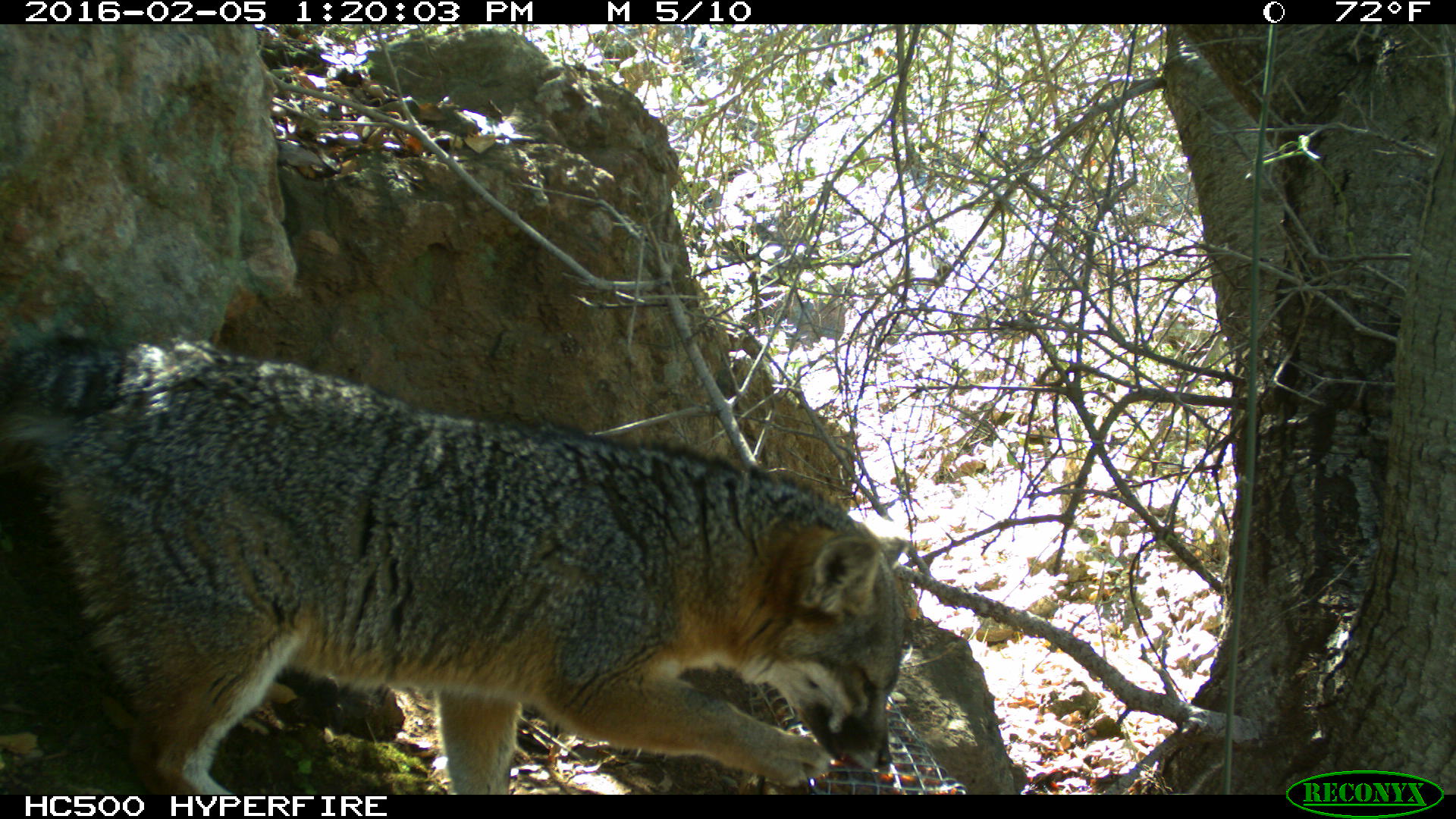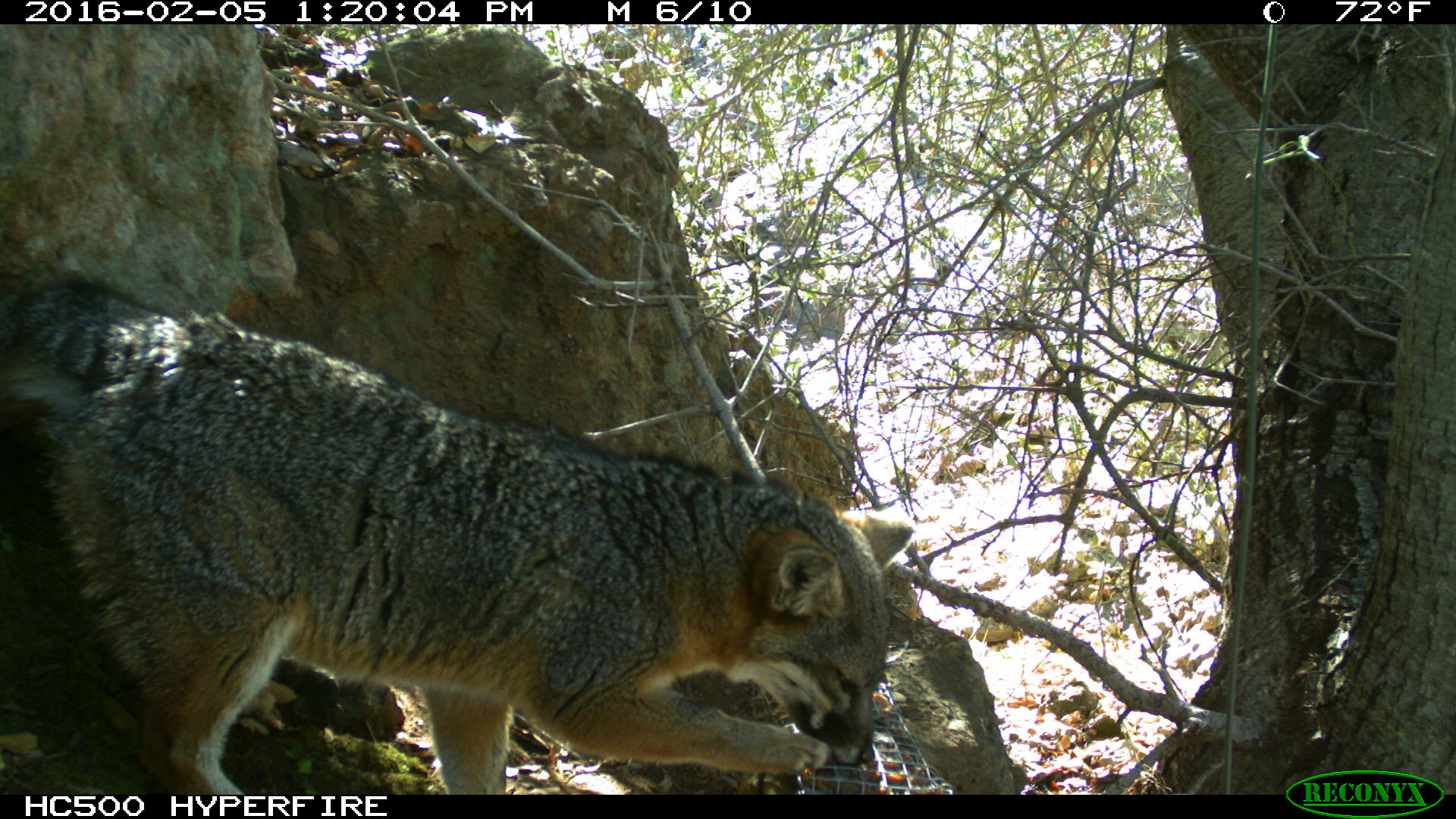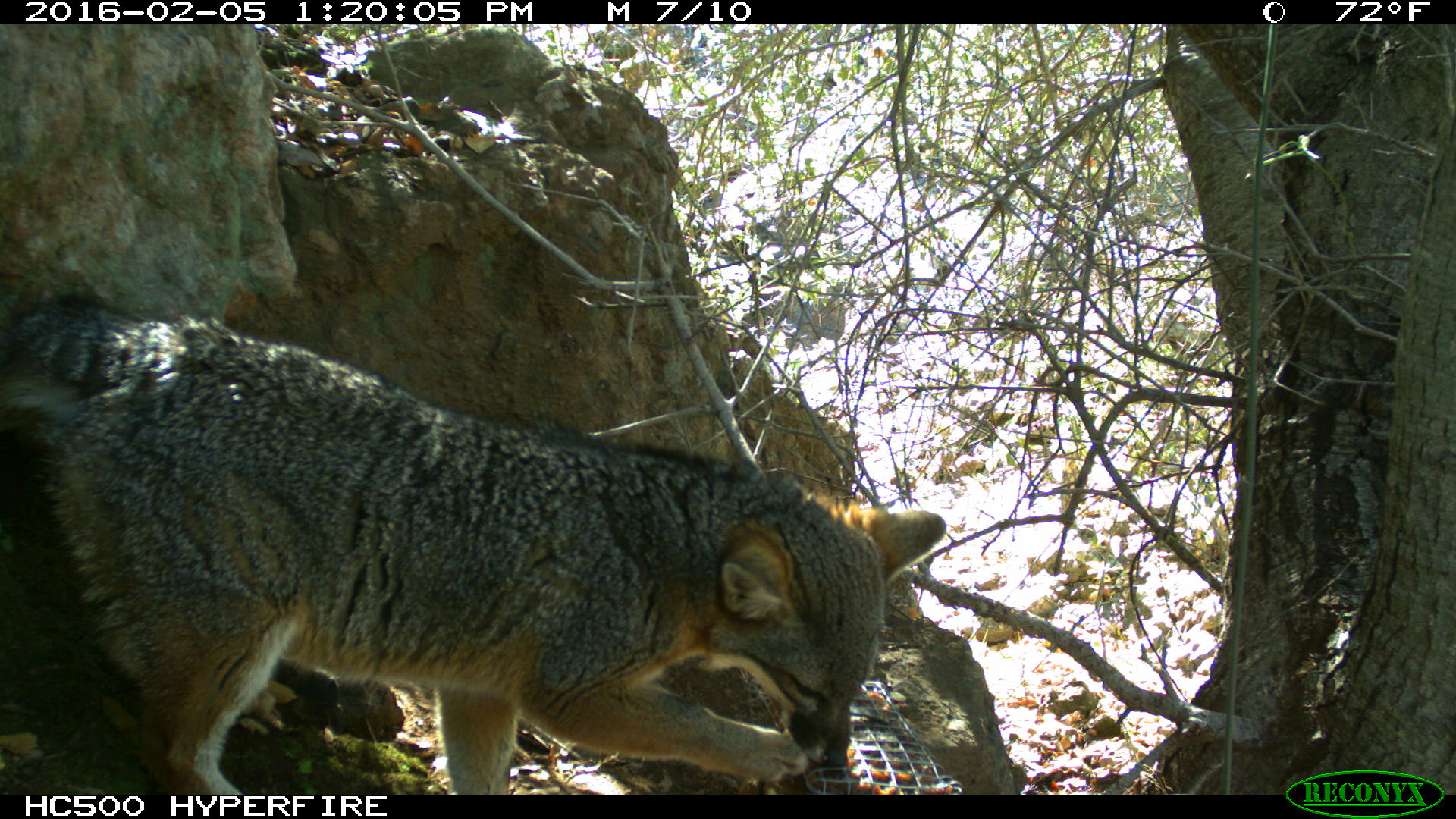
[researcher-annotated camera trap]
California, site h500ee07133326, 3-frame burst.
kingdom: Animalia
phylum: Chordata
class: Mammalia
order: Carnivora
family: Canidae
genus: Urocyon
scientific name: Urocyon littoralis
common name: island fox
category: fox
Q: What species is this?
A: Fox (island fox) (Urocyon littoralis).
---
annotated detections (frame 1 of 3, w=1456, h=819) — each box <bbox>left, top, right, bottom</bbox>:
fox: <bbox>0, 334, 917, 795</bbox>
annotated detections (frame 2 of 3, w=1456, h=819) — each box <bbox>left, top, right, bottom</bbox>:
fox: <bbox>0, 282, 915, 794</bbox>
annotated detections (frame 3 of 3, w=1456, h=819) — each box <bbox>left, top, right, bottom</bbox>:
fox: <bbox>0, 288, 946, 794</bbox>